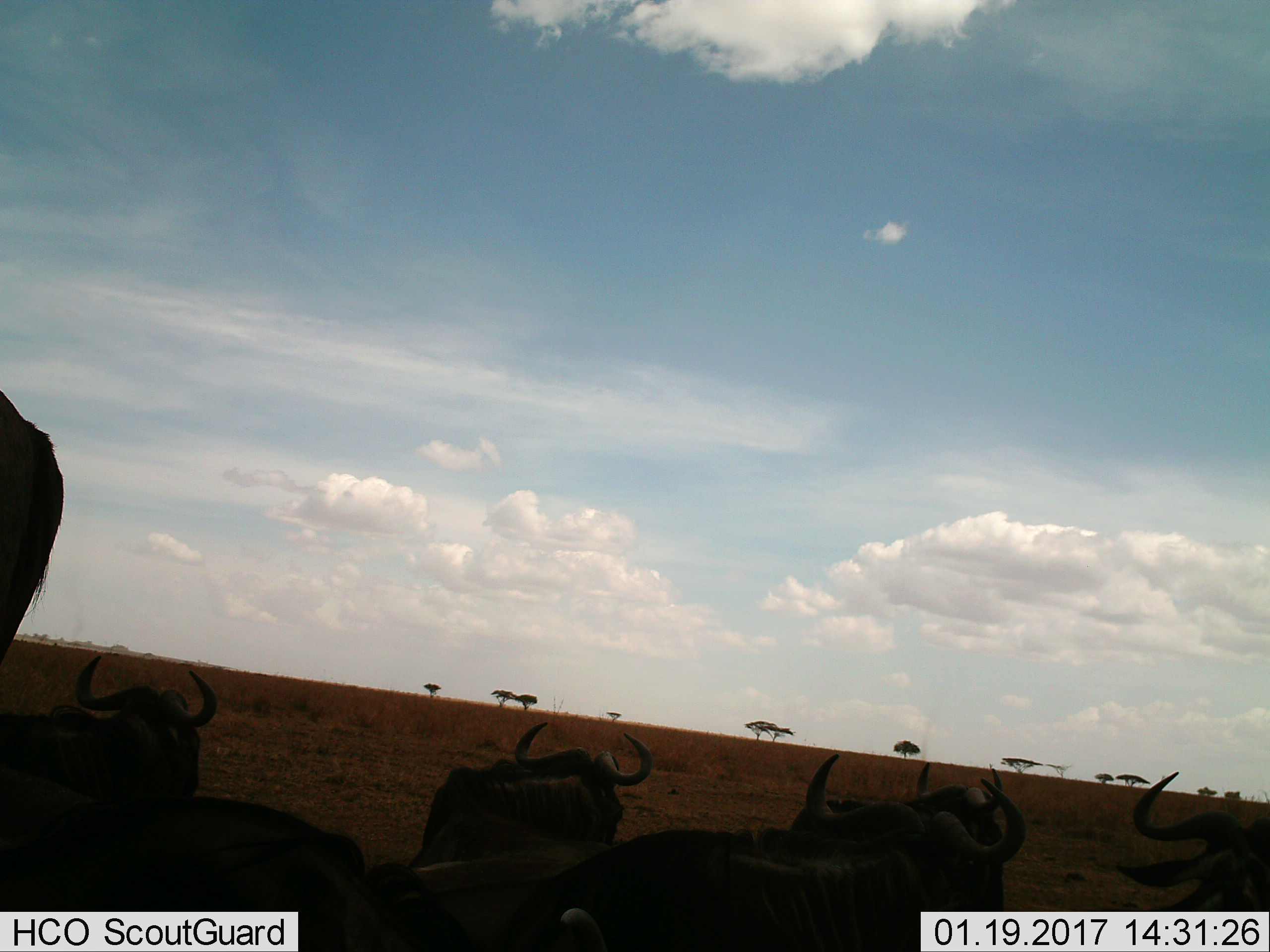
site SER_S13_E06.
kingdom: Animalia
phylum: Chordata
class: Mammalia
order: Artiodactyla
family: Bovidae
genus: Connochaetes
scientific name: Connochaetes taurinus taurinus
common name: blue wildebeest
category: wildebeestblue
Wildebeestblue (blue wildebeest) (Connochaetes taurinus taurinus), count 7. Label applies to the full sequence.